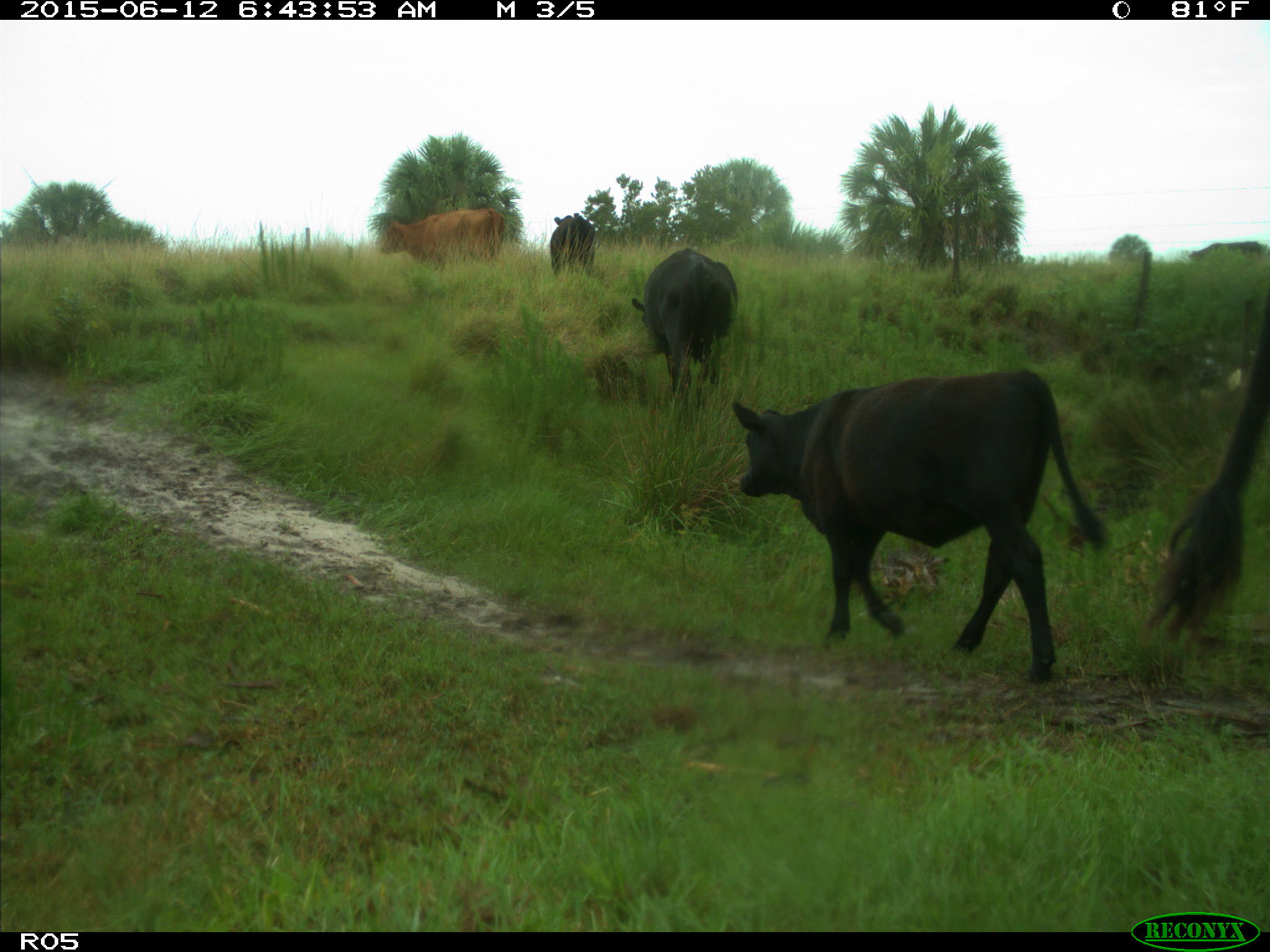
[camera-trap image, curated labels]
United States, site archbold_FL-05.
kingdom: Animalia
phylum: Chordata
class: Mammalia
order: Artiodactyla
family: Bovidae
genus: Bos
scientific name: Bos taurus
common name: domestic cow